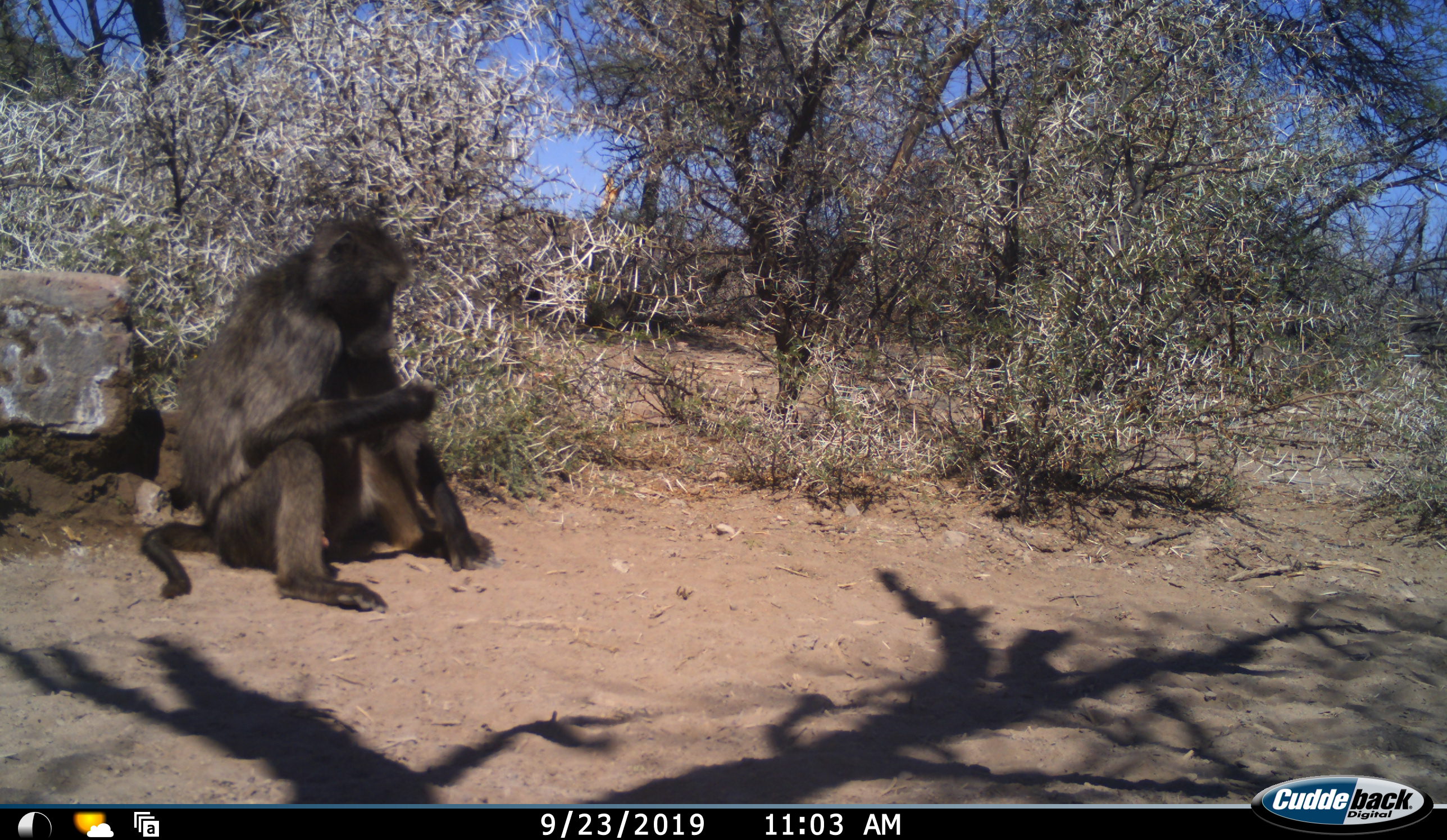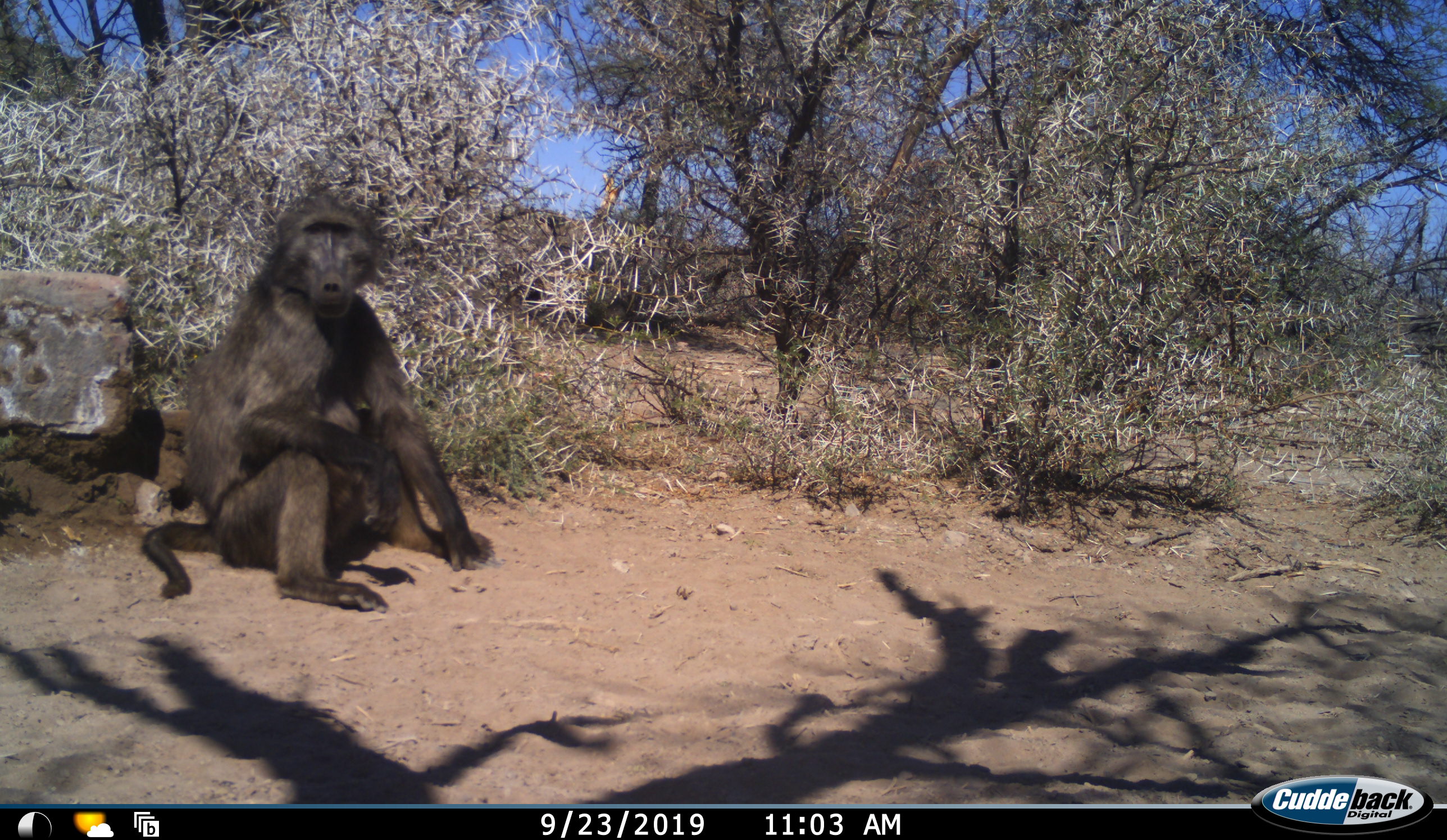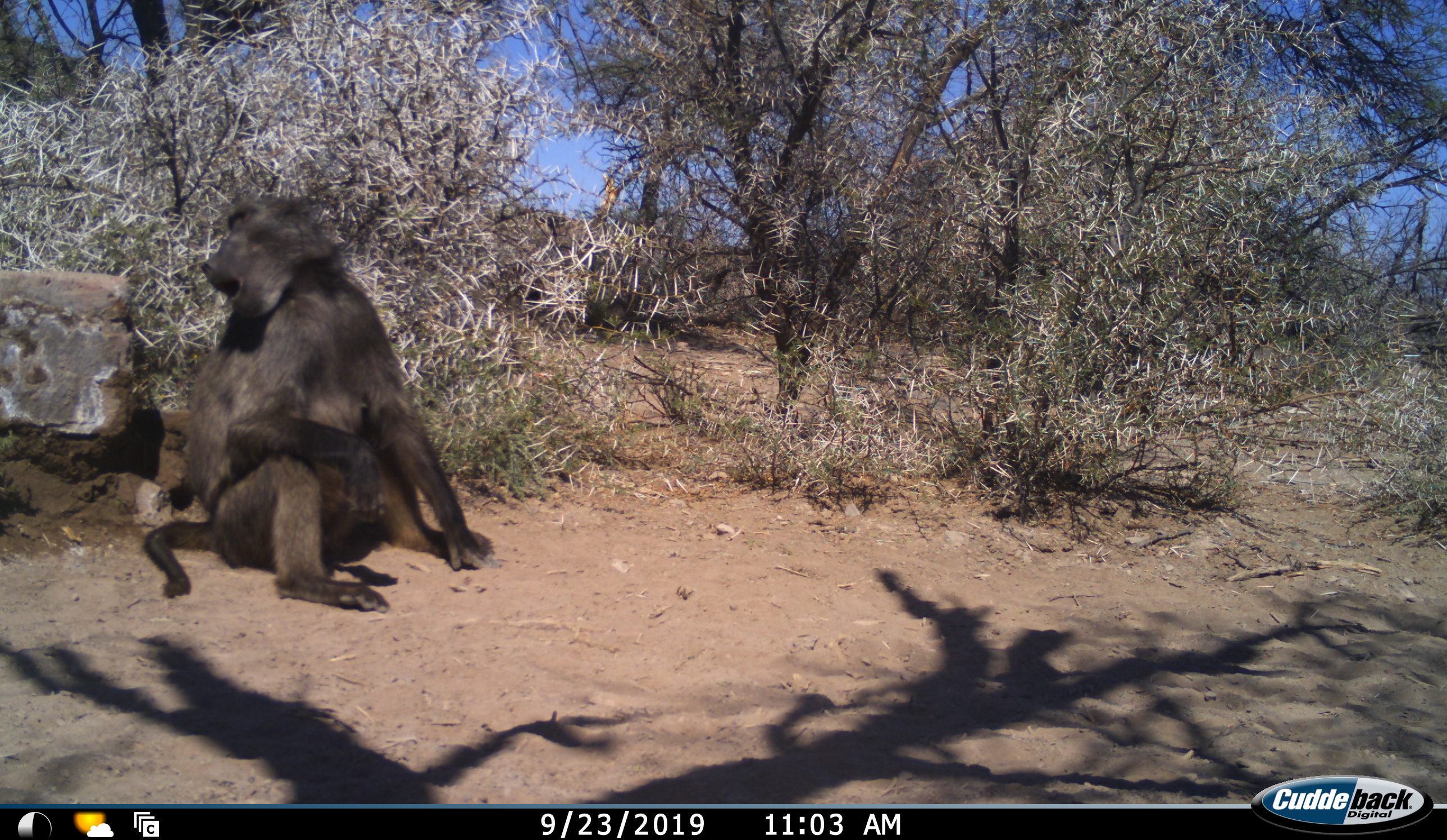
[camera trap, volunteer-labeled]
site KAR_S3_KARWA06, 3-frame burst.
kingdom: Animalia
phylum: Chordata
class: Mammalia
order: Primates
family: Cercopithecidae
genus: Papio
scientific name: Papio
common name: baboon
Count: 1.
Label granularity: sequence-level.